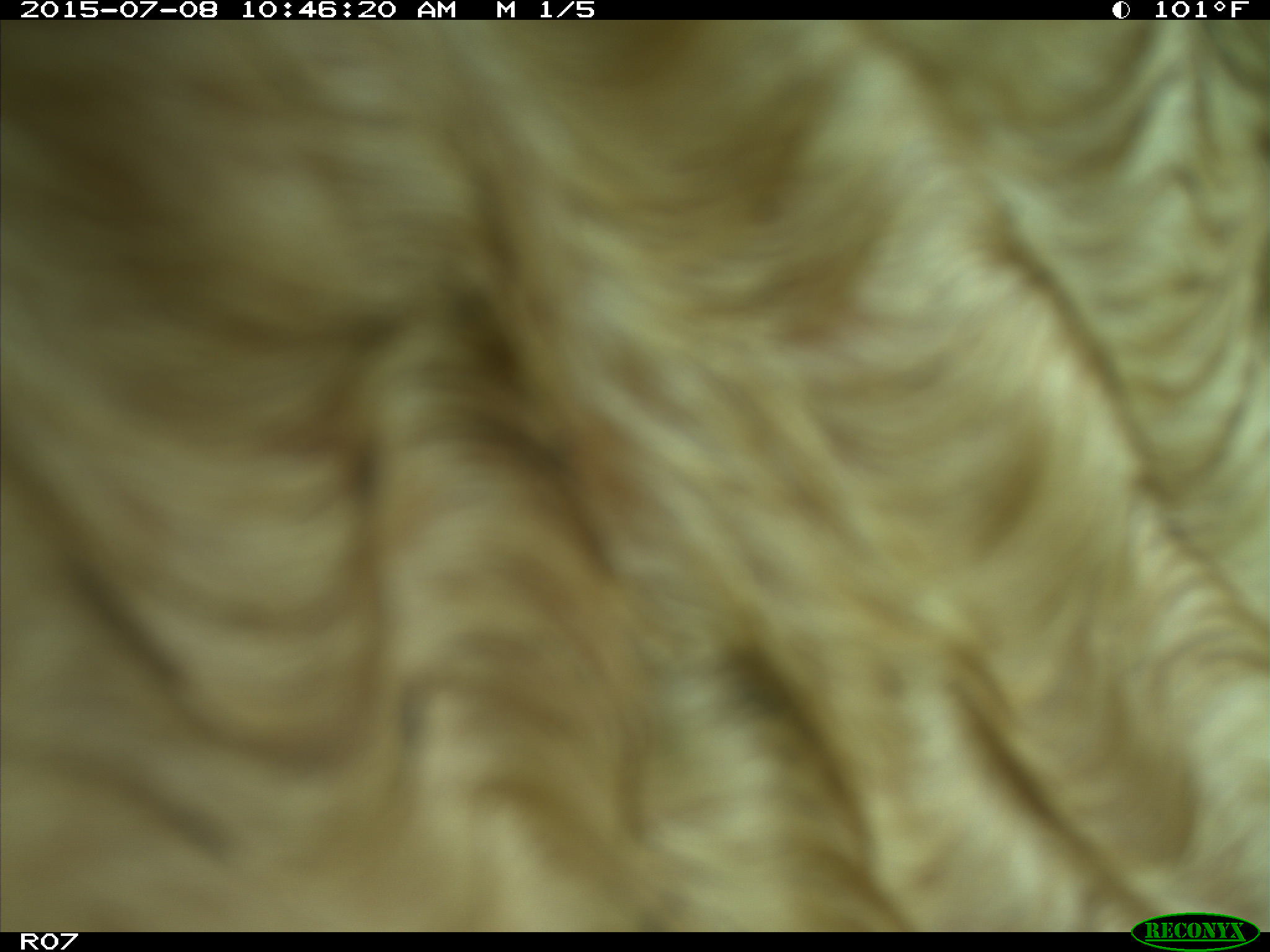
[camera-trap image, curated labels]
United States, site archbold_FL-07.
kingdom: Animalia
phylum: Chordata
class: Mammalia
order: Artiodactyla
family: Bovidae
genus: Bos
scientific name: Bos taurus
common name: domestic cow